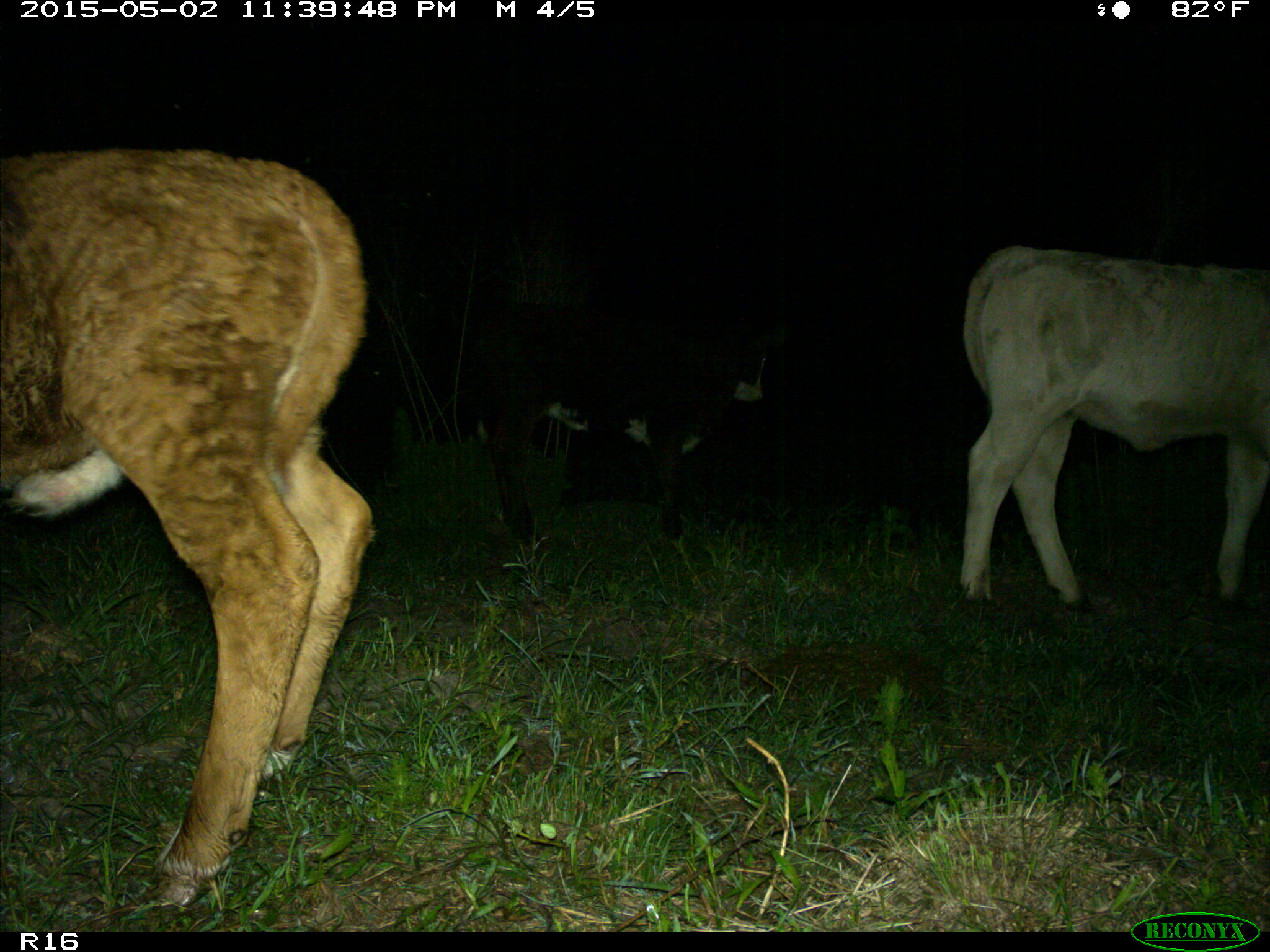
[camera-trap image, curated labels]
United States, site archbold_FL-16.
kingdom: Animalia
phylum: Chordata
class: Mammalia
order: Artiodactyla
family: Bovidae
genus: Bos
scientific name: Bos taurus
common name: domestic cow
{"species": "Bos taurus (domestic cow)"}